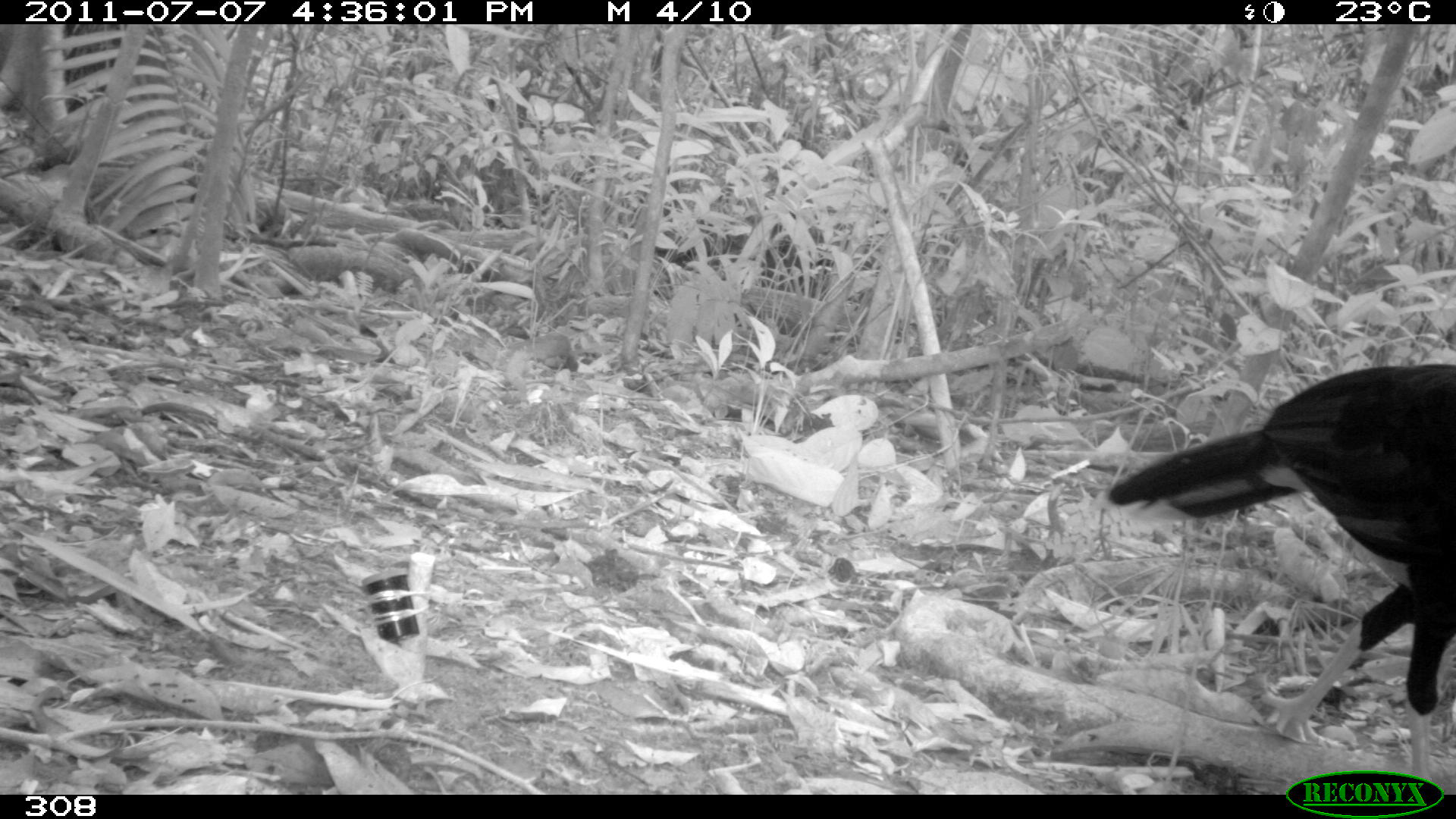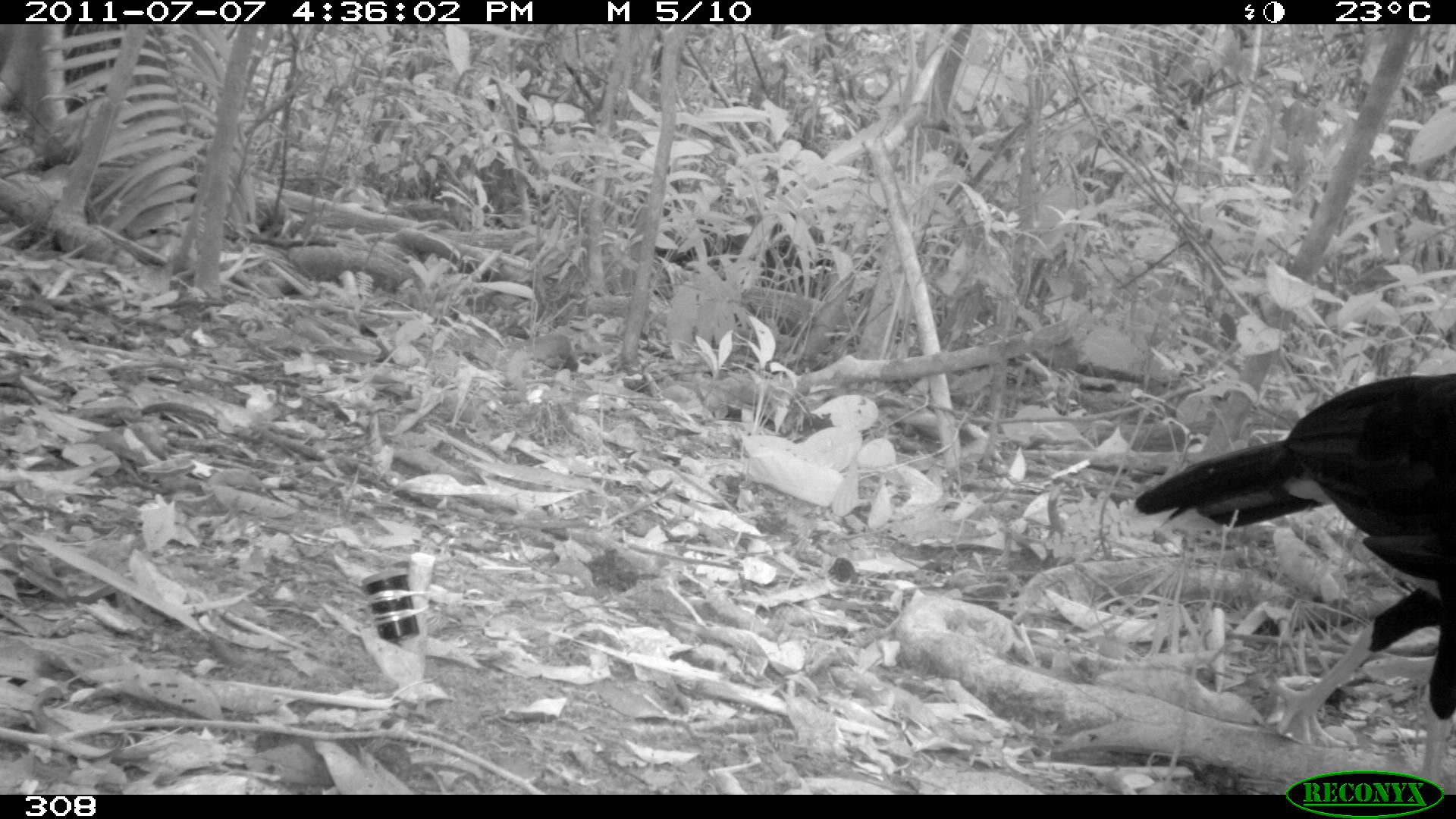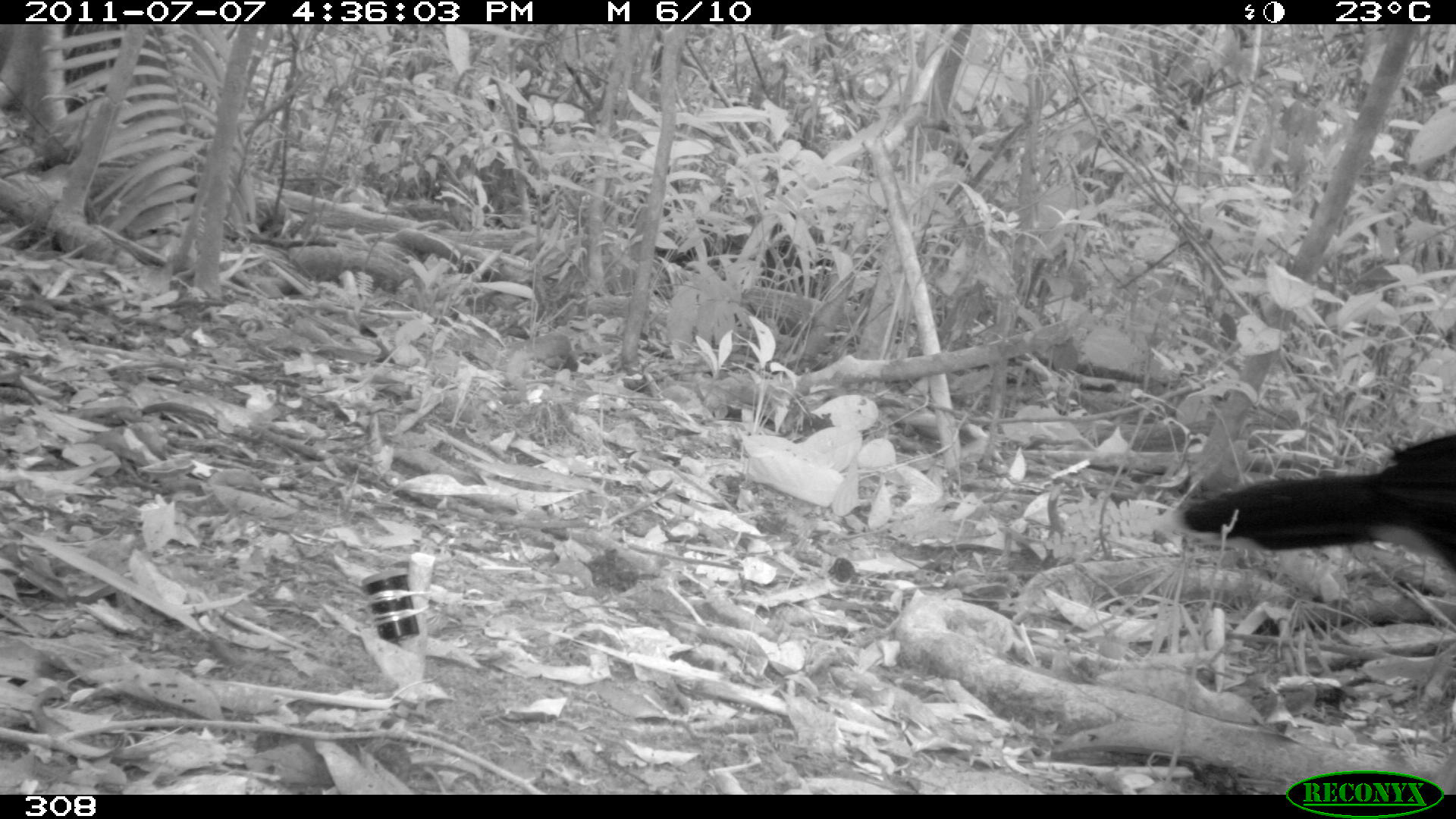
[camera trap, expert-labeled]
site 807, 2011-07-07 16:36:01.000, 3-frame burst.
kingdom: Animalia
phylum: Chordata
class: Aves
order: Galliformes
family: Cracidae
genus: Mitu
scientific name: Mitu tuberosum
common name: razor-billed curassow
Mitu tuberosum (razor-billed curassow).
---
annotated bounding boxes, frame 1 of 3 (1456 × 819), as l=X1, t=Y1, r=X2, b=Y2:
mitu tuberosum: l=1107, t=362, r=1452, b=783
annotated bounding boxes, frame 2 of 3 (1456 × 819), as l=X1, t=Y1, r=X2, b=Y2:
mitu tuberosum: l=1133, t=372, r=1456, b=792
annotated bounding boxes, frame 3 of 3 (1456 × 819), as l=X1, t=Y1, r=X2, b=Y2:
mitu tuberosum: l=1177, t=429, r=1453, b=615